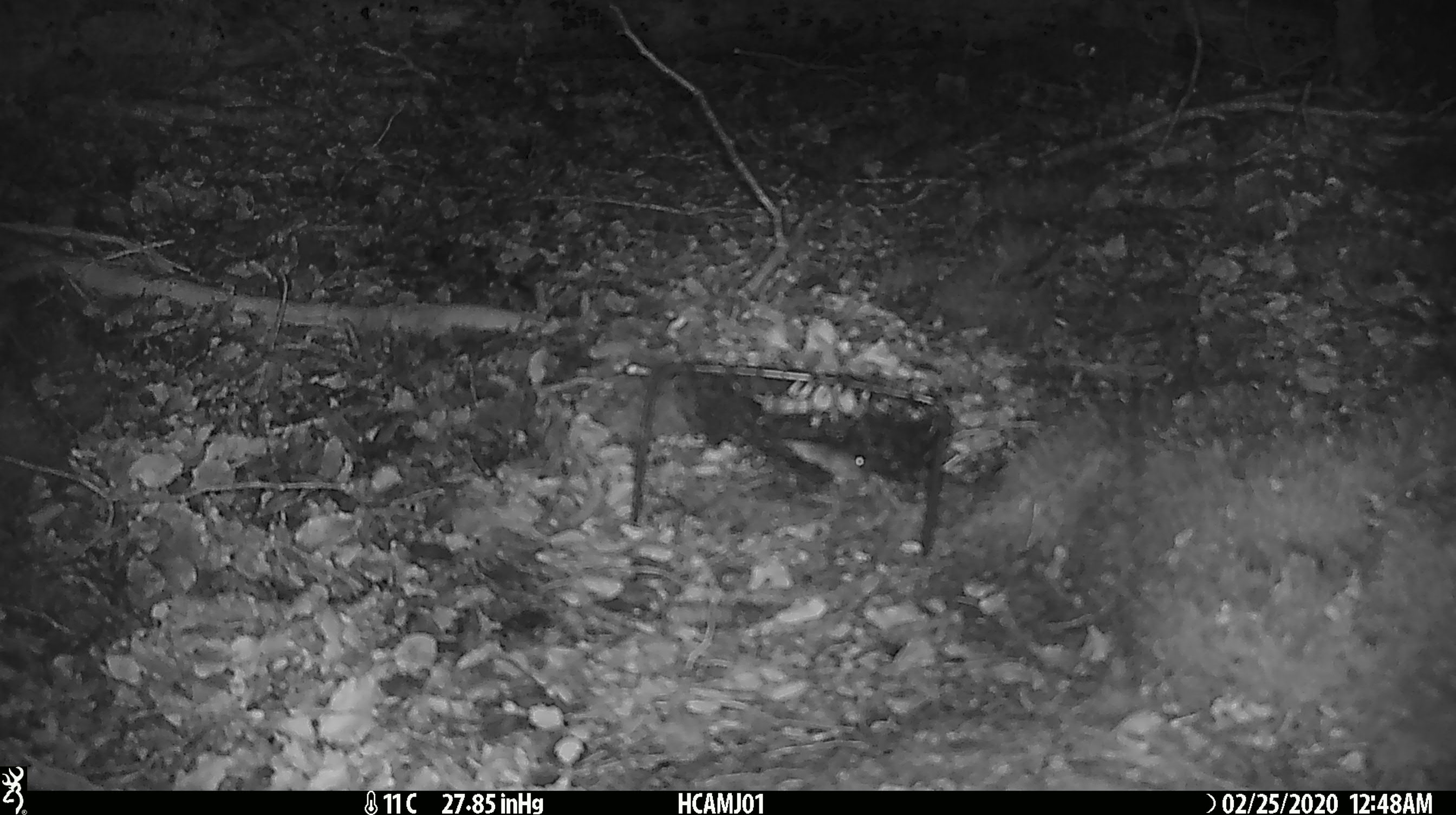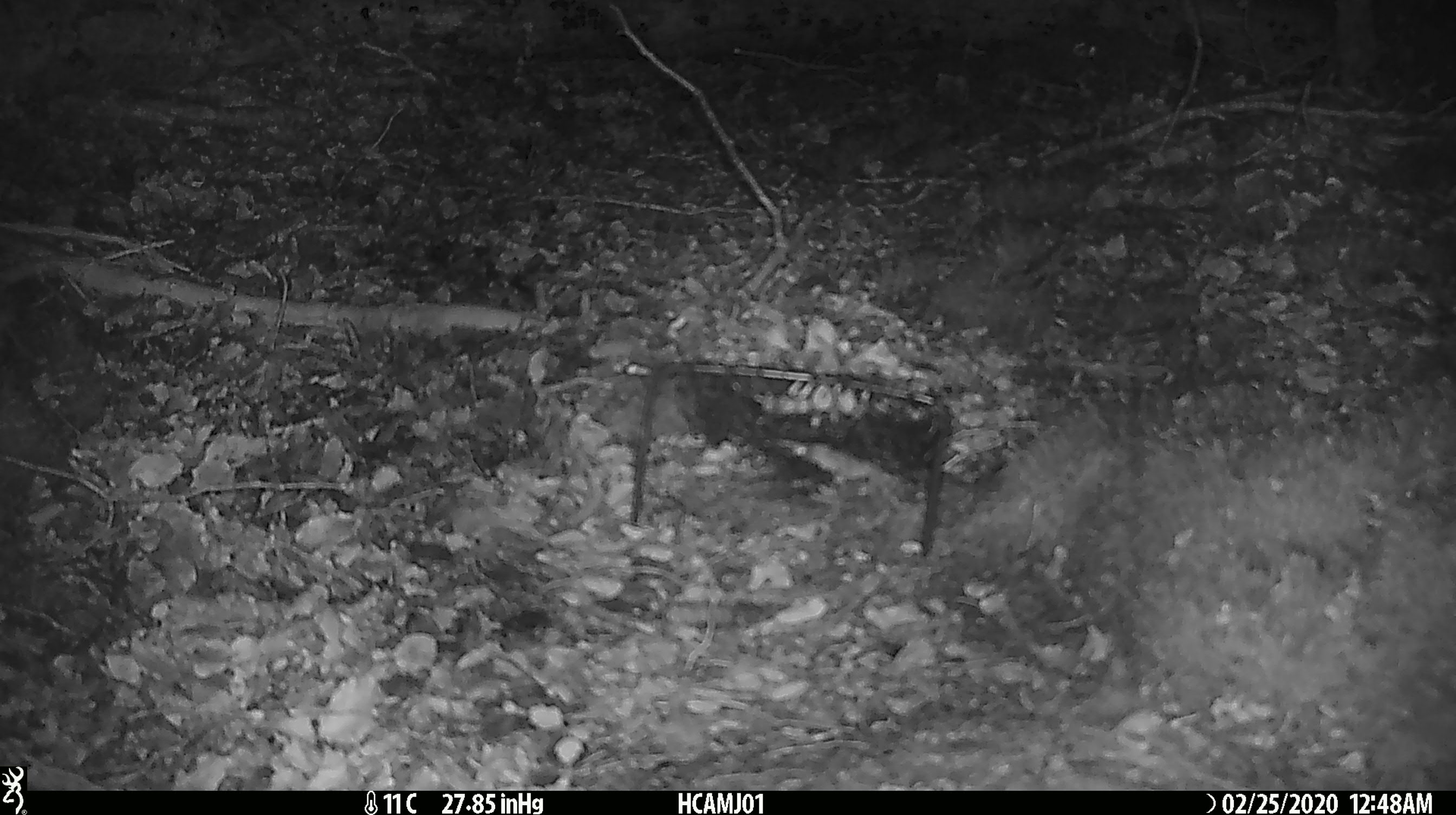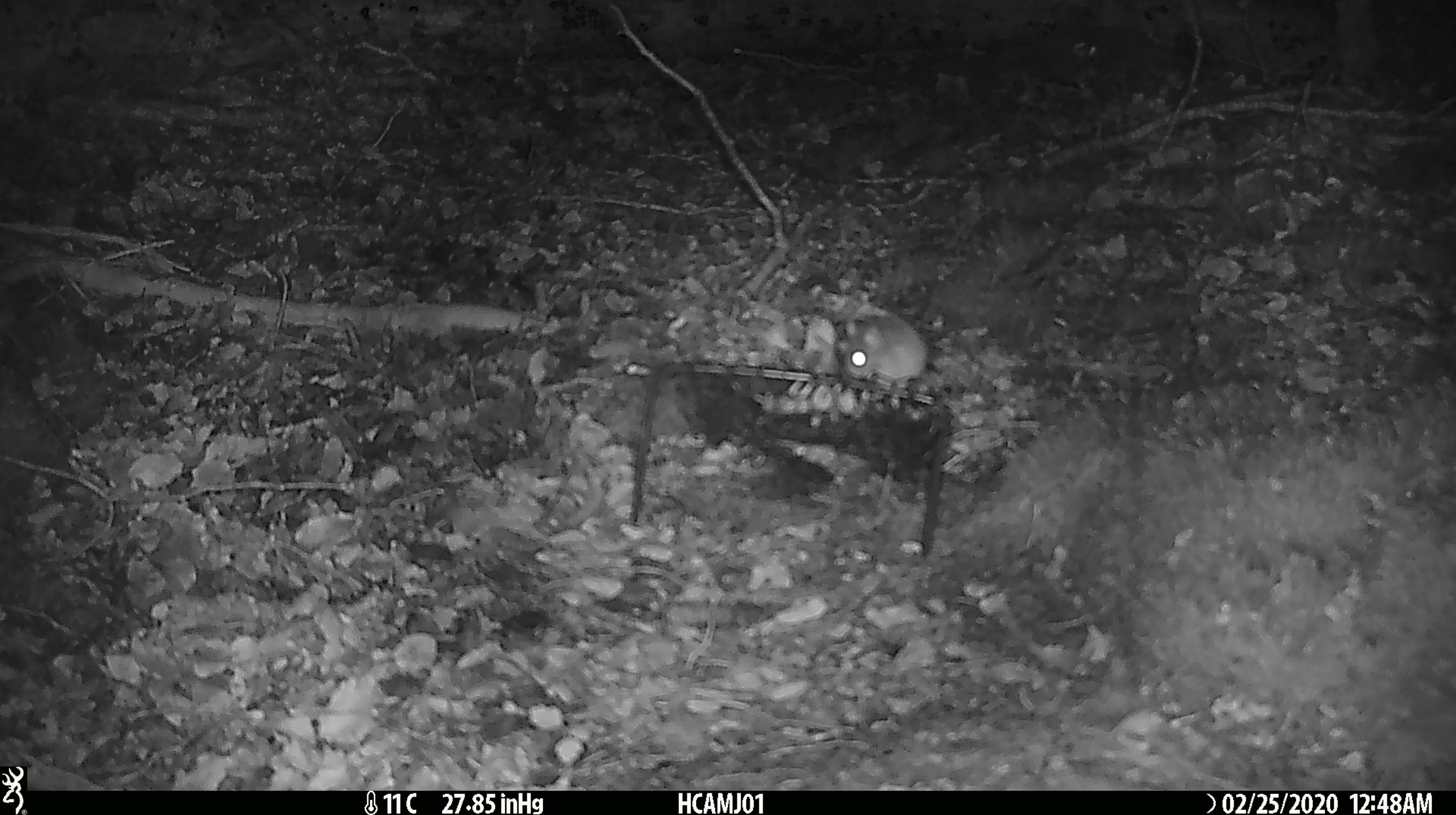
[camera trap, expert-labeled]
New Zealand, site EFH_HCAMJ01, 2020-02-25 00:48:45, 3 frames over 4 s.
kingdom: Animalia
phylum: Chordata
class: Mammalia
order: Rodentia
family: Muridae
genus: Mus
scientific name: Mus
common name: mouse